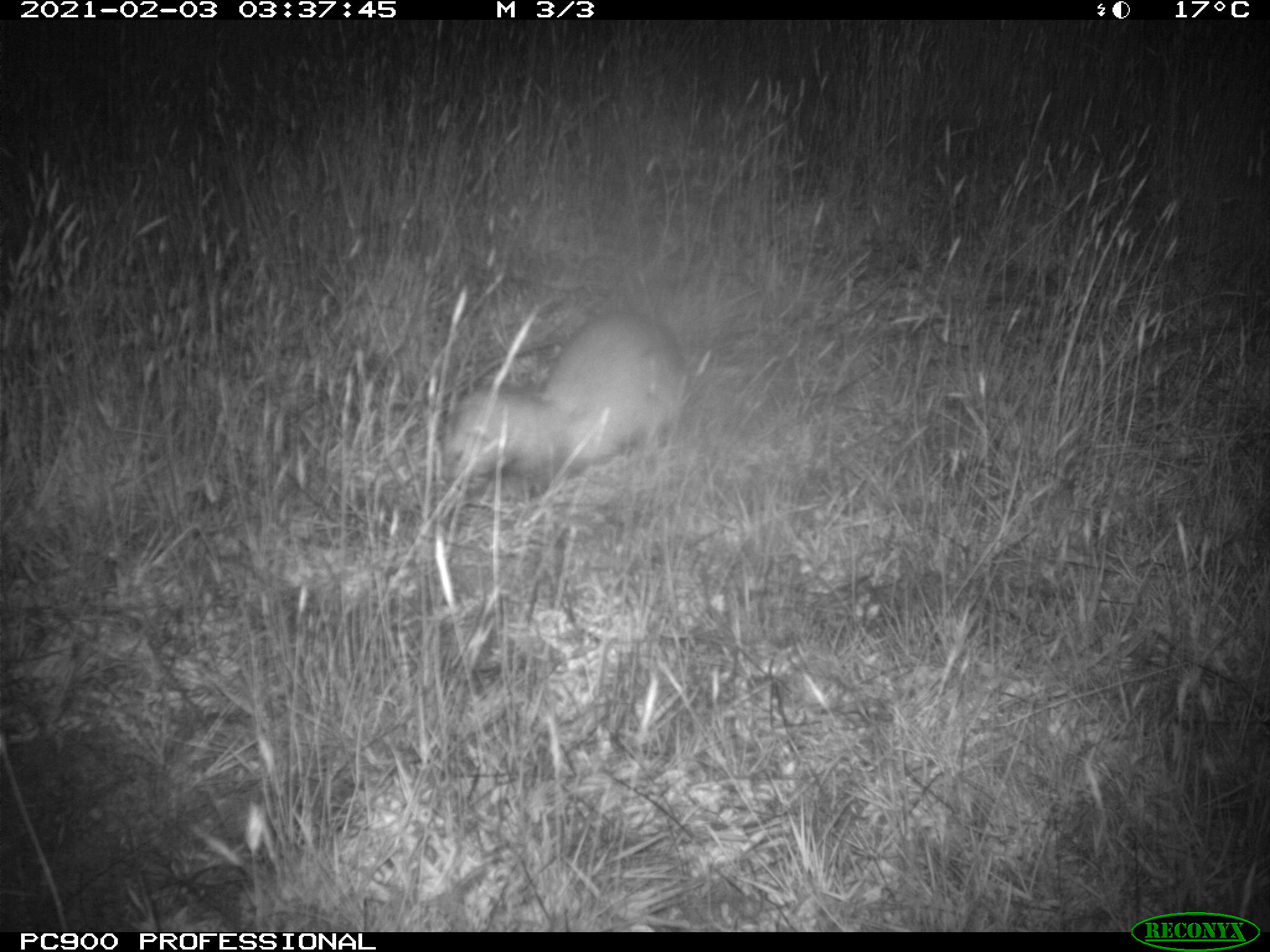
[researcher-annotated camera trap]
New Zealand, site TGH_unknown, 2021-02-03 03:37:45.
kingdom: Animalia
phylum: Chordata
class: Mammalia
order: Carnivora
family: Mustelidae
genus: Mustela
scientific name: Mustela furo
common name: ferret